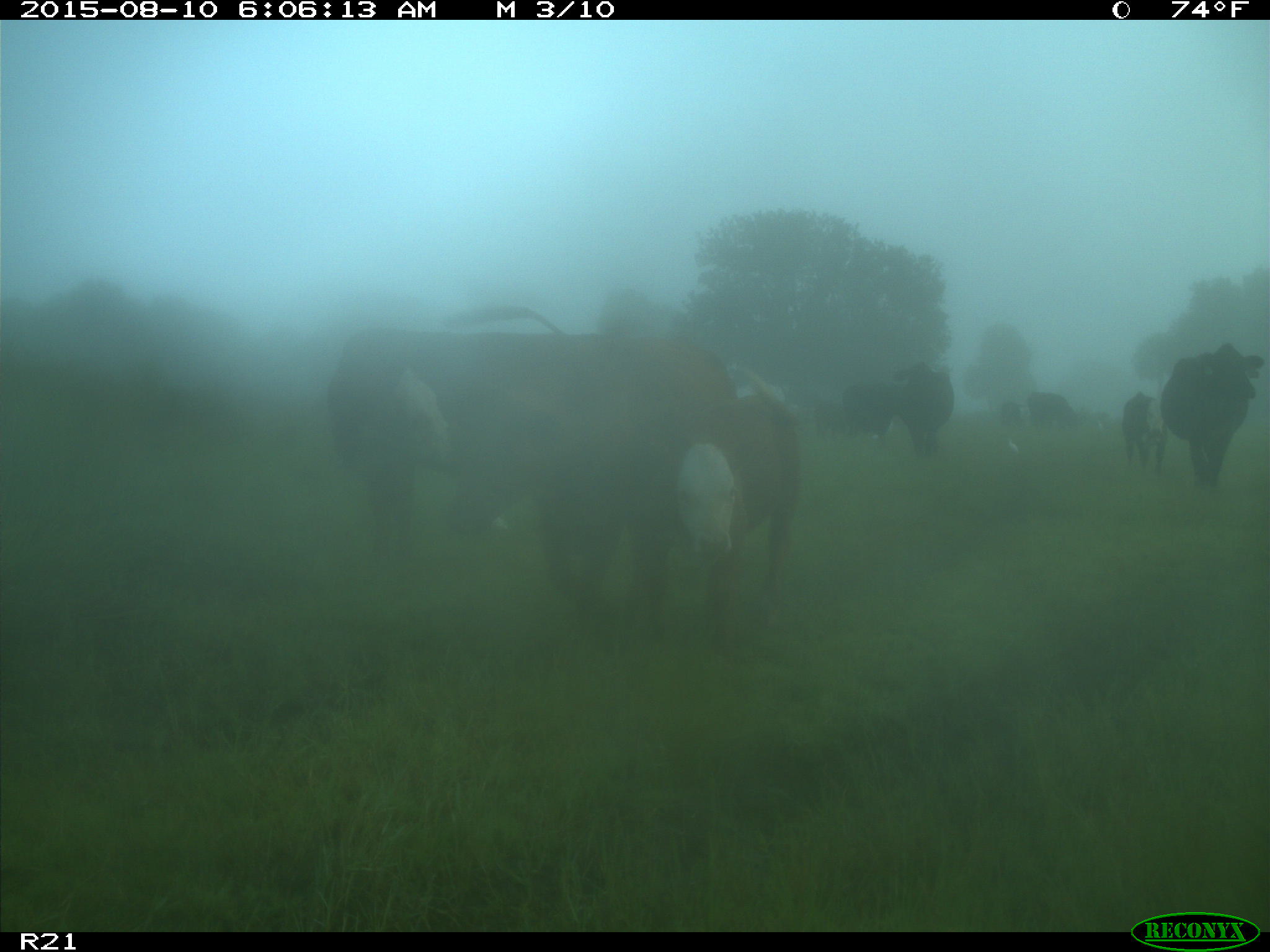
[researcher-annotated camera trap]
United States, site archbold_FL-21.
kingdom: Animalia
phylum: Chordata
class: Mammalia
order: Artiodactyla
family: Bovidae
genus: Bos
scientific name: Bos taurus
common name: domestic cow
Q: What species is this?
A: Bos taurus (domestic cow).